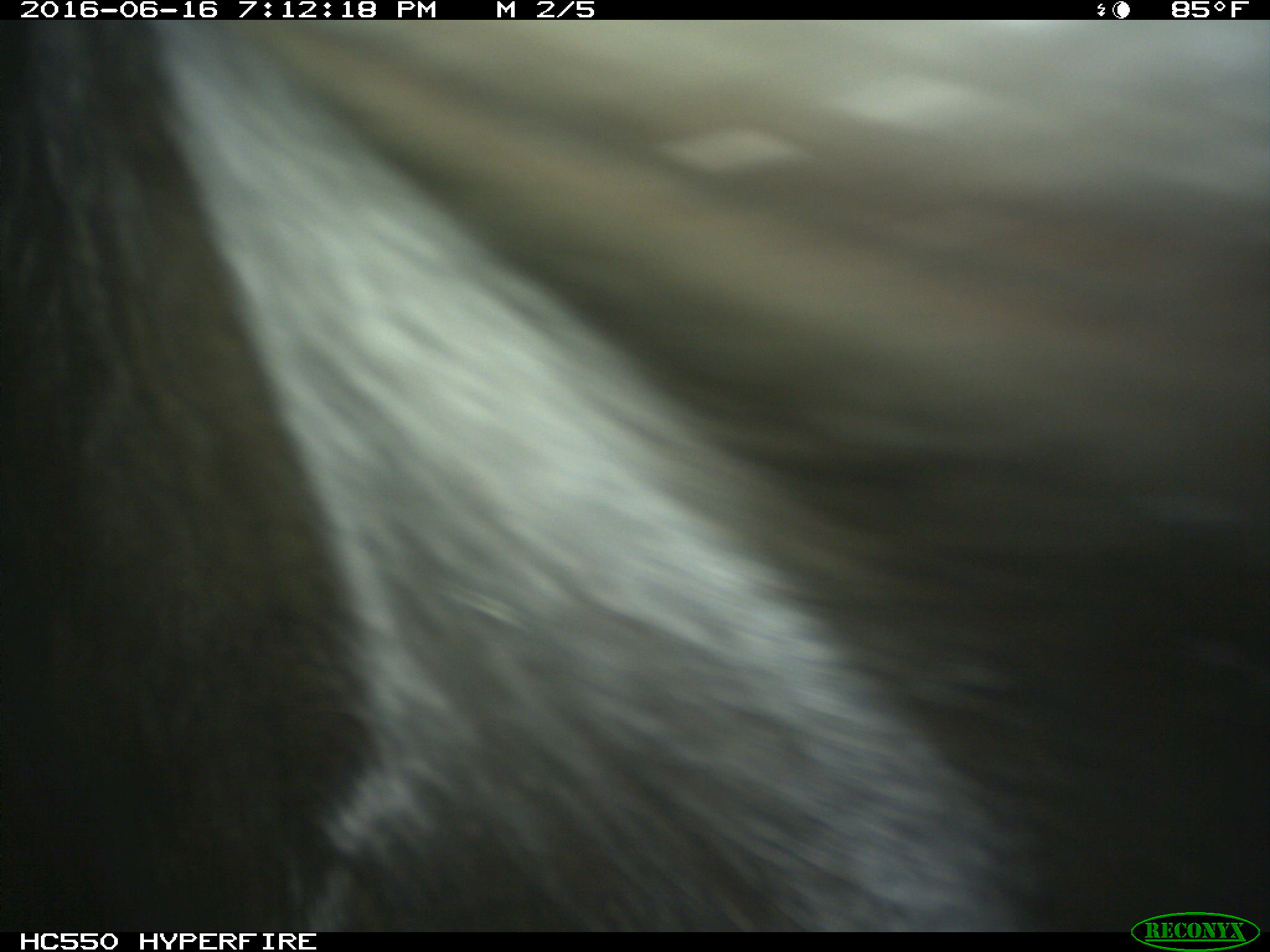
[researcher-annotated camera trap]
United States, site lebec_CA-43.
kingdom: Animalia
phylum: Chordata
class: Mammalia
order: Artiodactyla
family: Bovidae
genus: Bos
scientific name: Bos taurus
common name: domestic cow